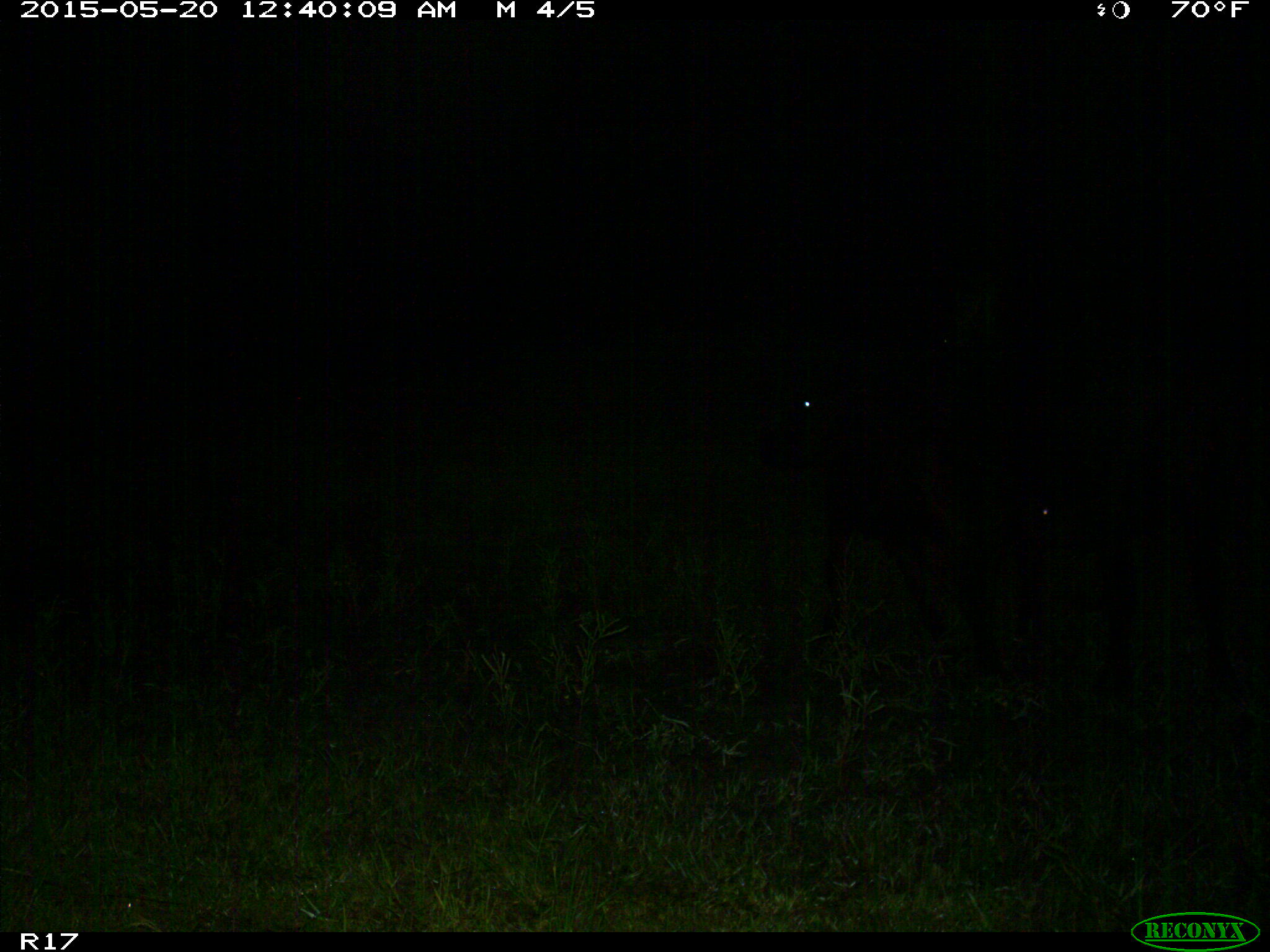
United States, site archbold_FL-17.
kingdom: Animalia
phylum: Chordata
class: Mammalia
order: Artiodactyla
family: Bovidae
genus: Bos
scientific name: Bos taurus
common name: domestic cow